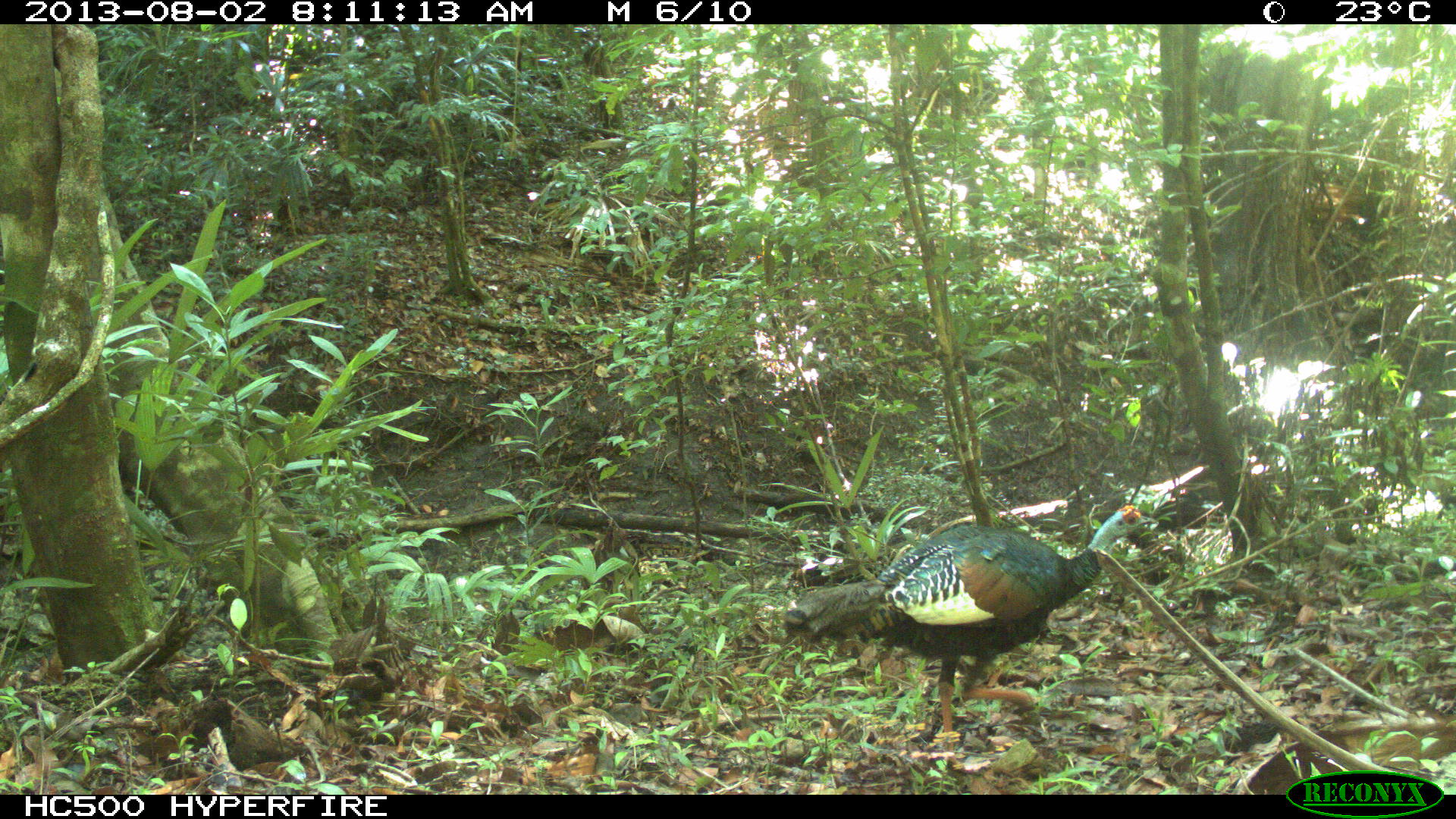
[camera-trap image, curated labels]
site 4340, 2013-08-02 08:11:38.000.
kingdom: Animalia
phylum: Chordata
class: Aves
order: Galliformes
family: Phasianidae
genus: Meleagris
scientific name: Meleagris ocellata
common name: ocellated turkey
Meleagris ocellata (ocellated turkey), count 1, sex male.